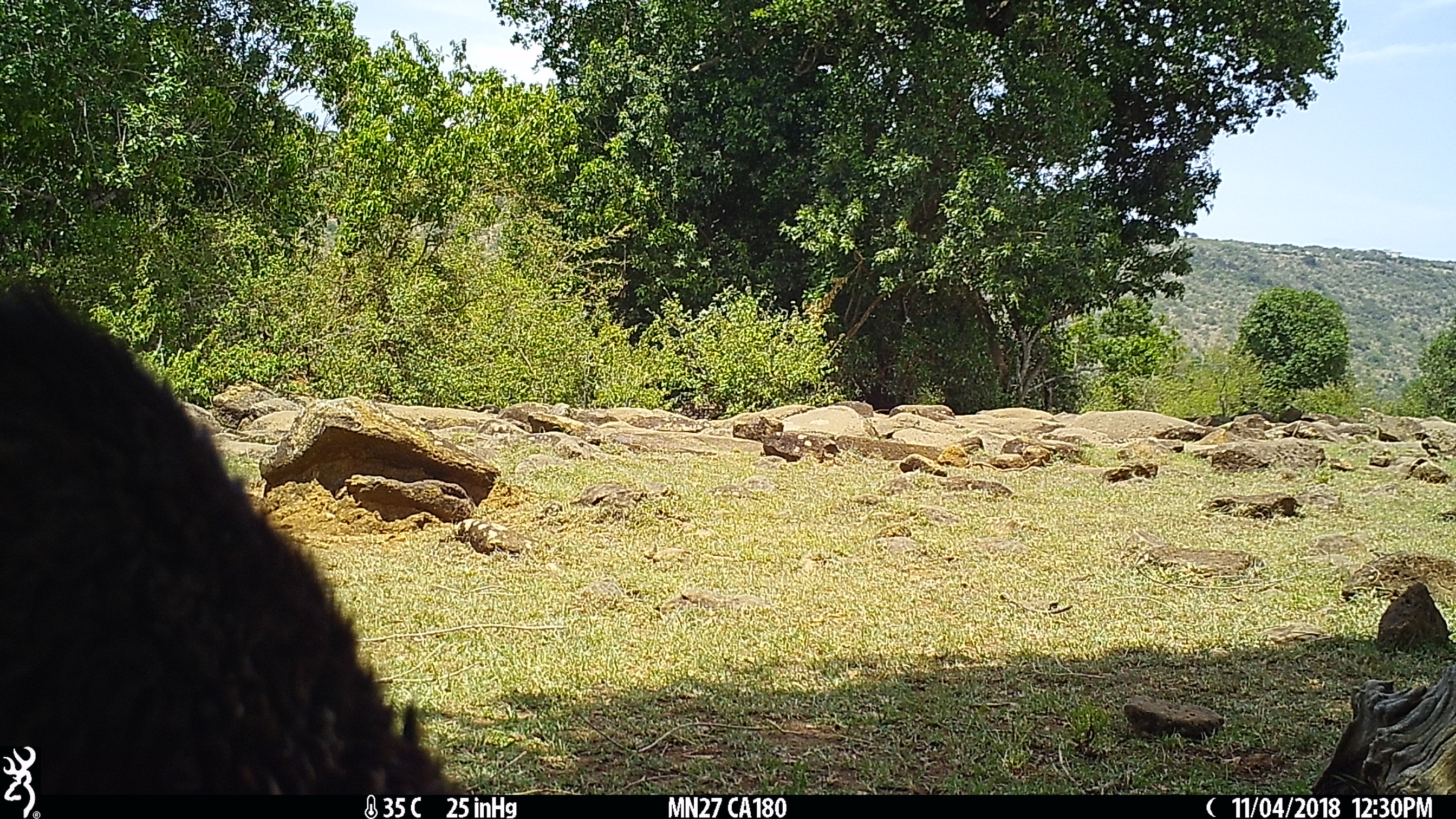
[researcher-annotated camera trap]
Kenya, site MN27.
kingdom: Animalia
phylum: Chordata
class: Mammalia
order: Artiodactyla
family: Bovidae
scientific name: Bovidae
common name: sheep or goat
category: shoat